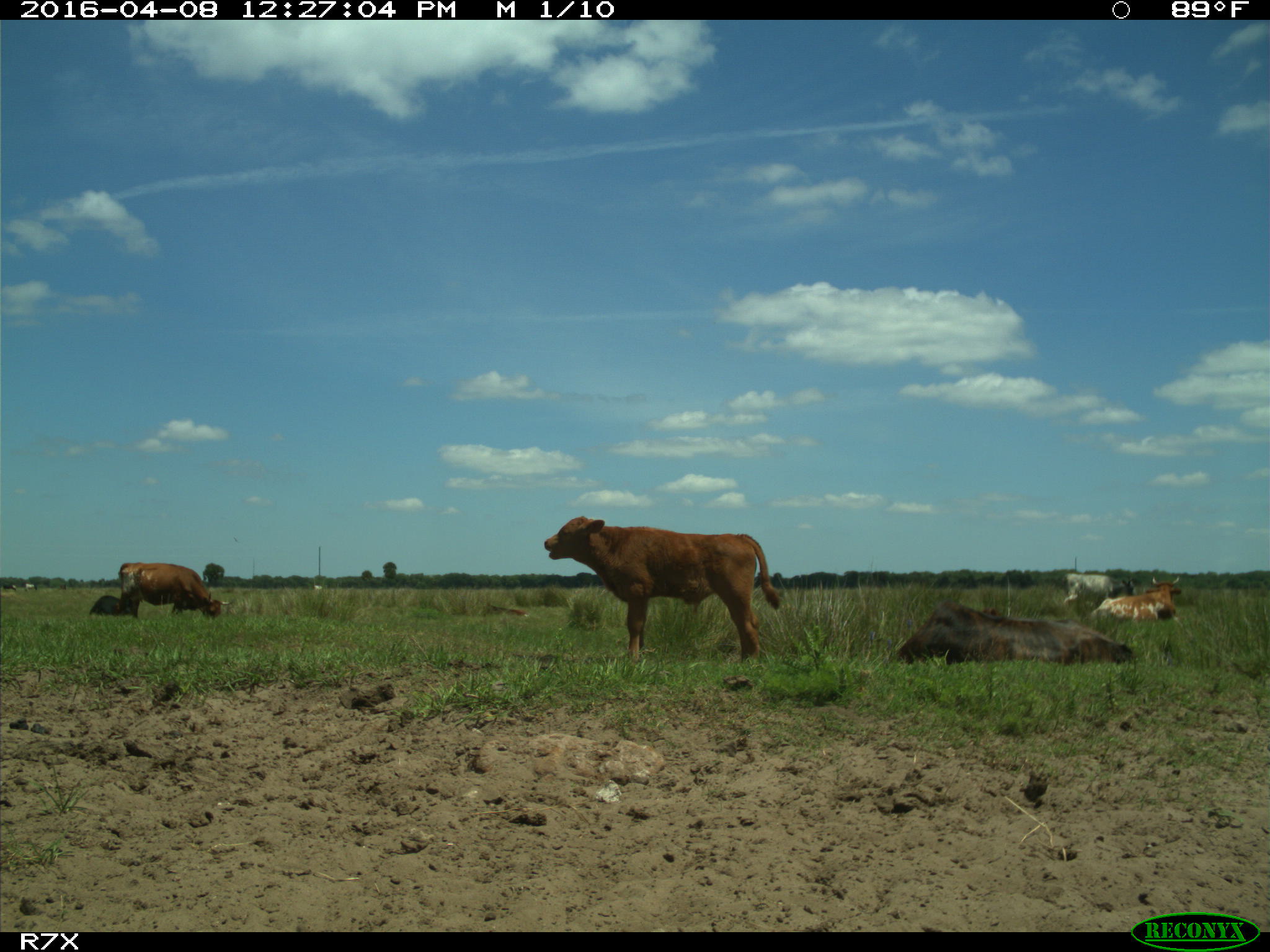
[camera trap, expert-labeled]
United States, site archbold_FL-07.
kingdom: Animalia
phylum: Chordata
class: Mammalia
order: Artiodactyla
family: Bovidae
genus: Bos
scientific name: Bos taurus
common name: domestic cow